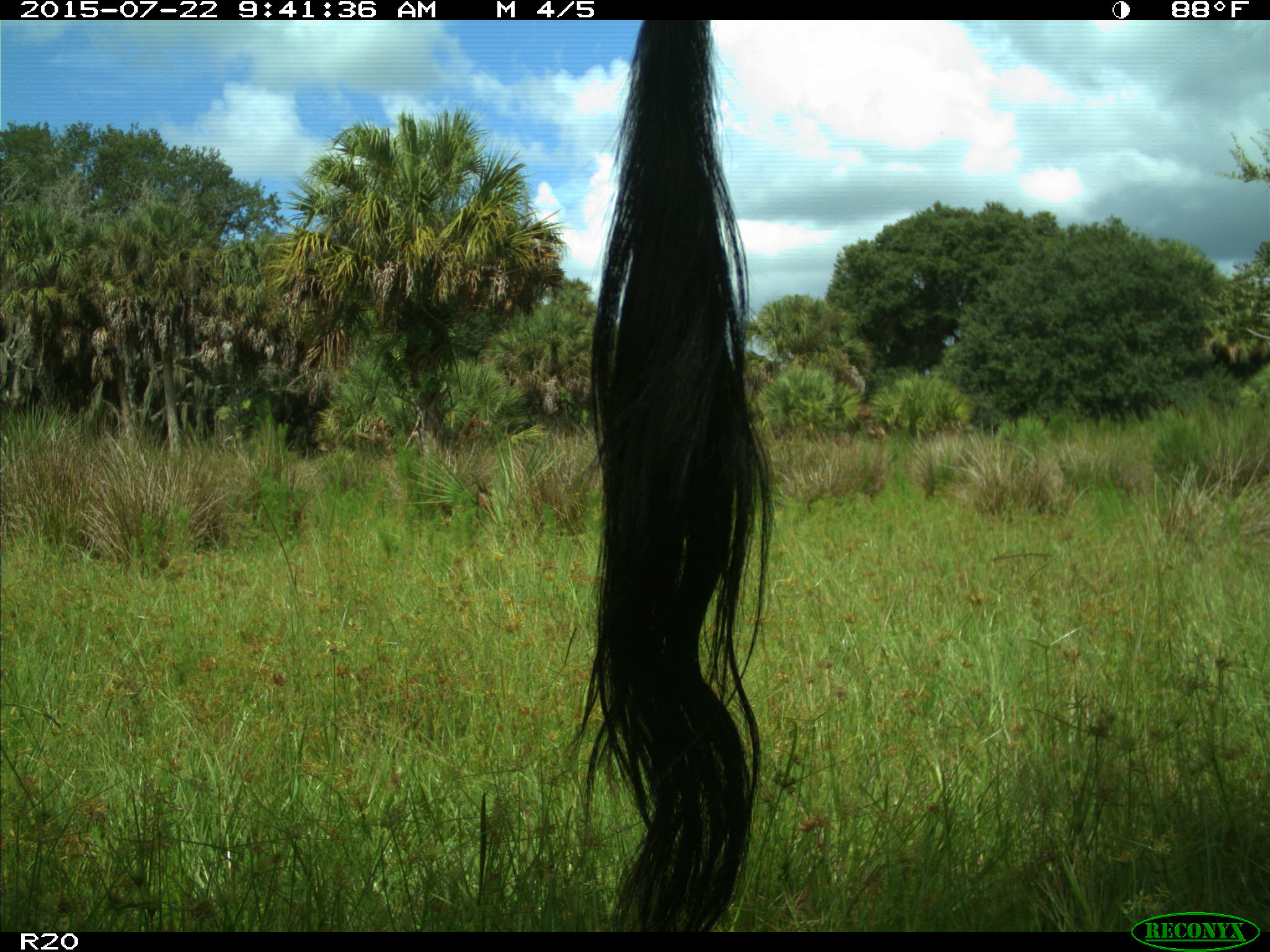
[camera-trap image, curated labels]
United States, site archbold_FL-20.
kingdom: Animalia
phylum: Chordata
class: Mammalia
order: Artiodactyla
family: Bovidae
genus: Bos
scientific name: Bos taurus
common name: domestic cow